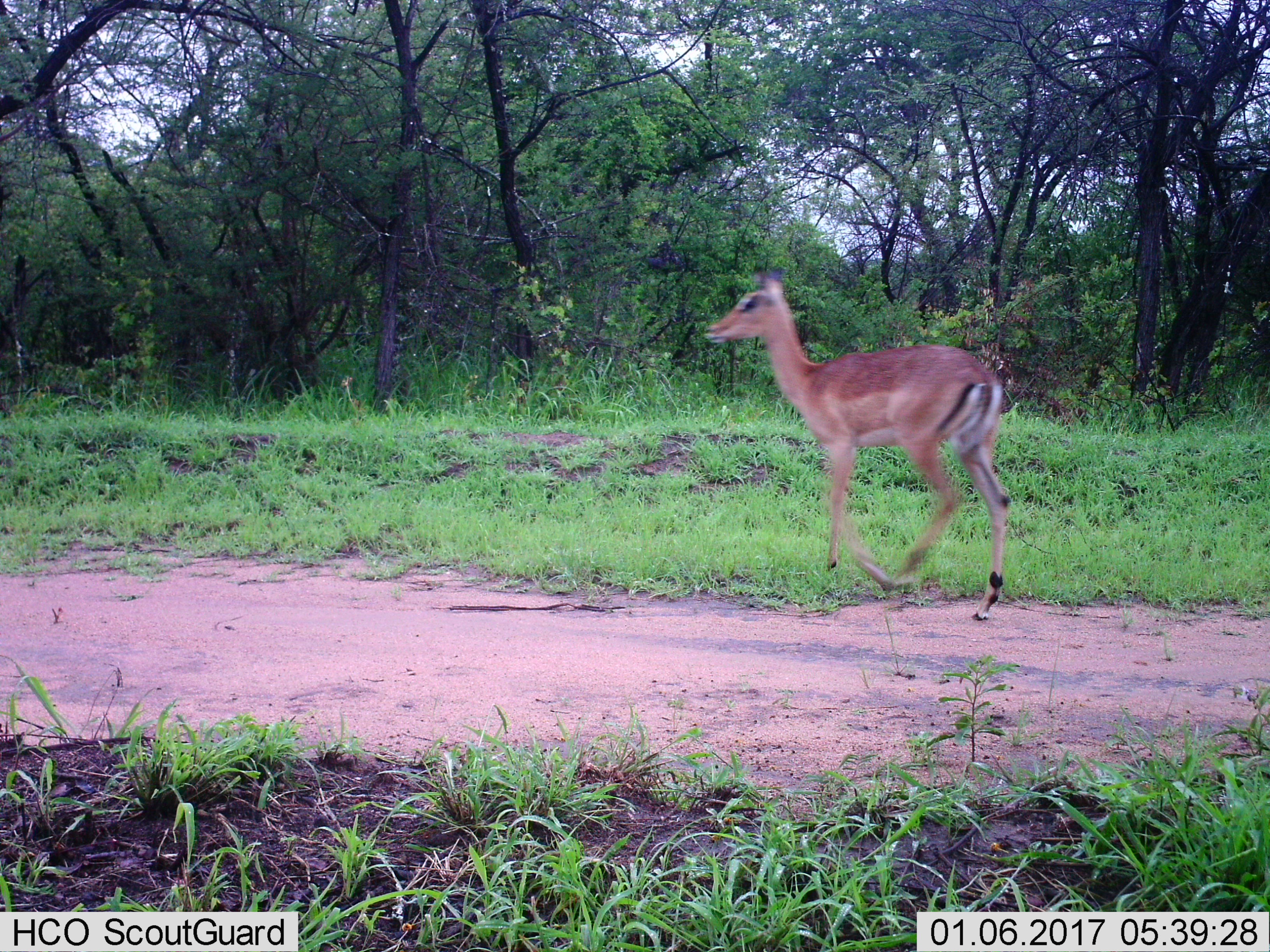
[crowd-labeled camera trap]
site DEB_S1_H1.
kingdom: Animalia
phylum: Chordata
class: Mammalia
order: Artiodactyla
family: Bovidae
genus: Aepyceros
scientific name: Aepyceros melampus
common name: impala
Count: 1.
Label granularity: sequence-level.